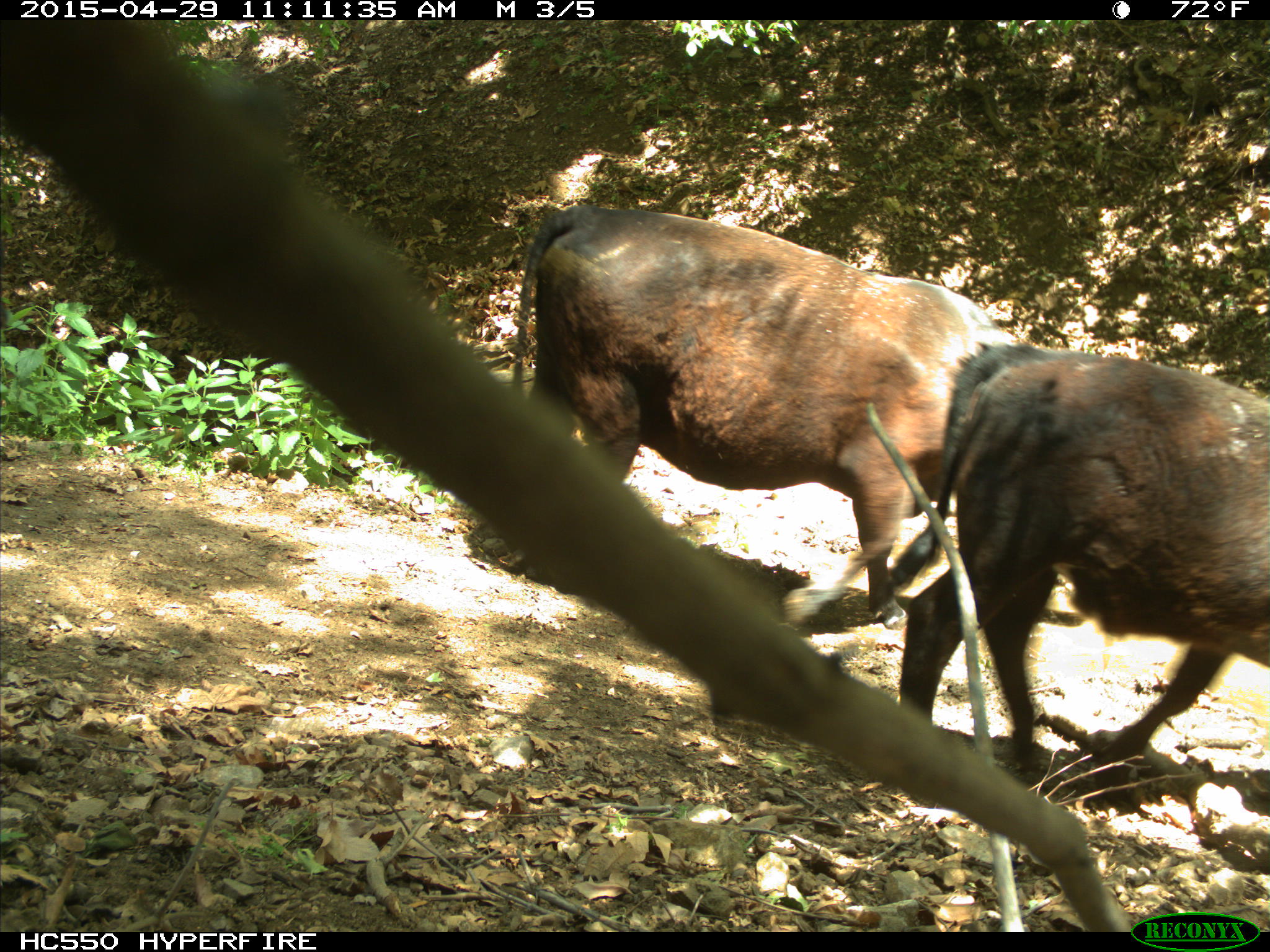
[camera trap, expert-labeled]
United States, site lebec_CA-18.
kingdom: Animalia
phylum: Chordata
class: Mammalia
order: Artiodactyla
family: Bovidae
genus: Bos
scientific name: Bos taurus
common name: domestic cow